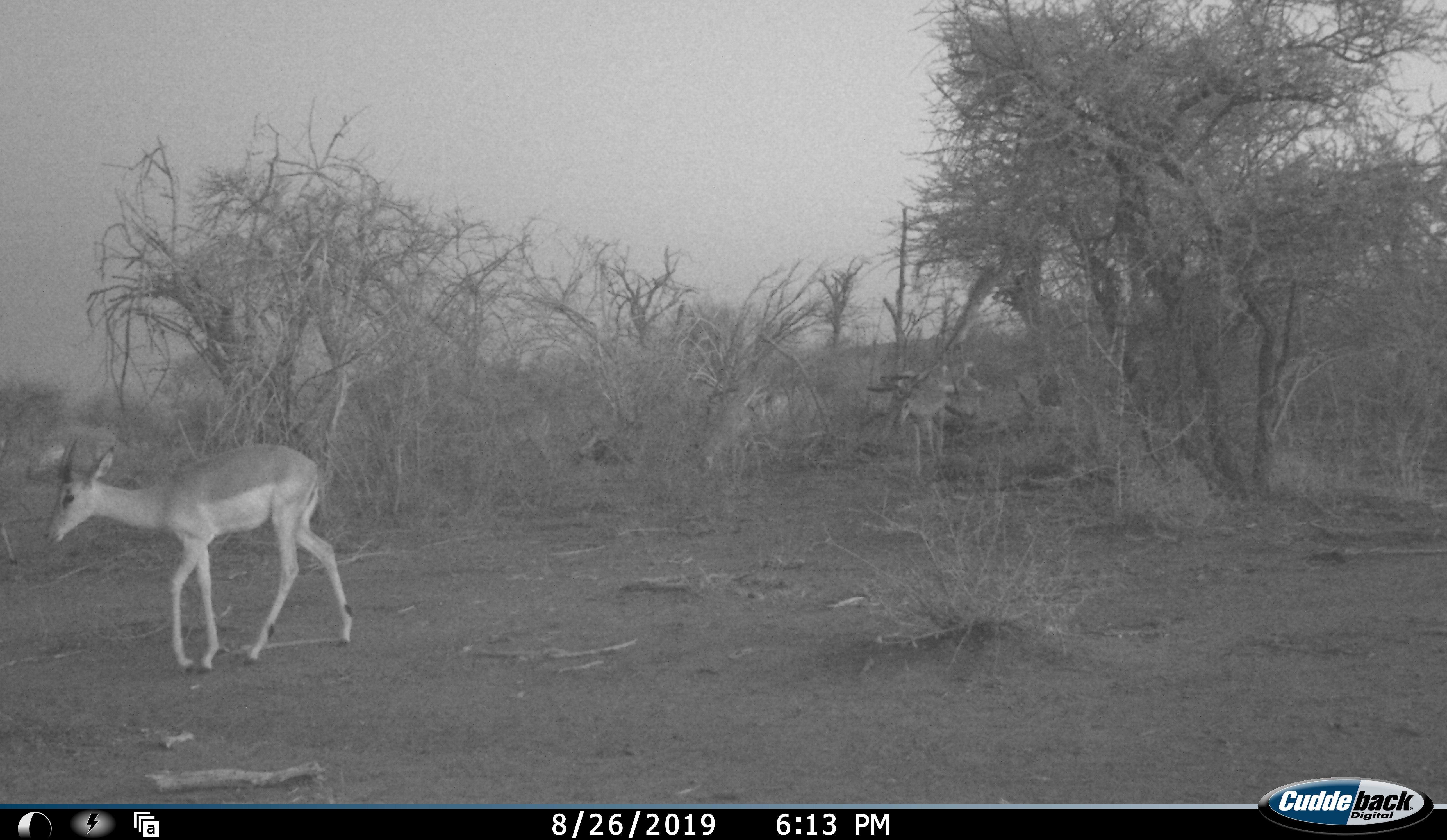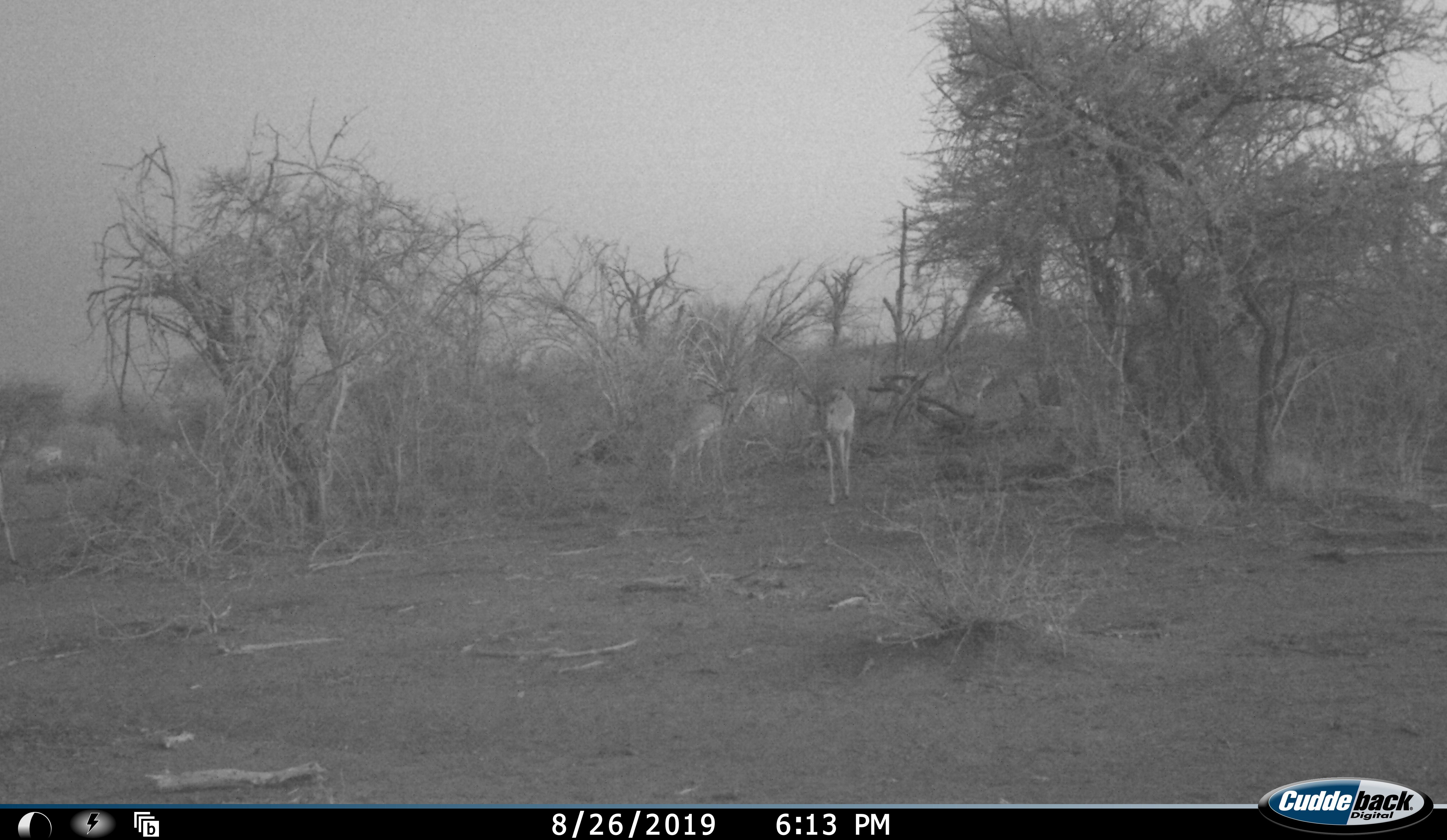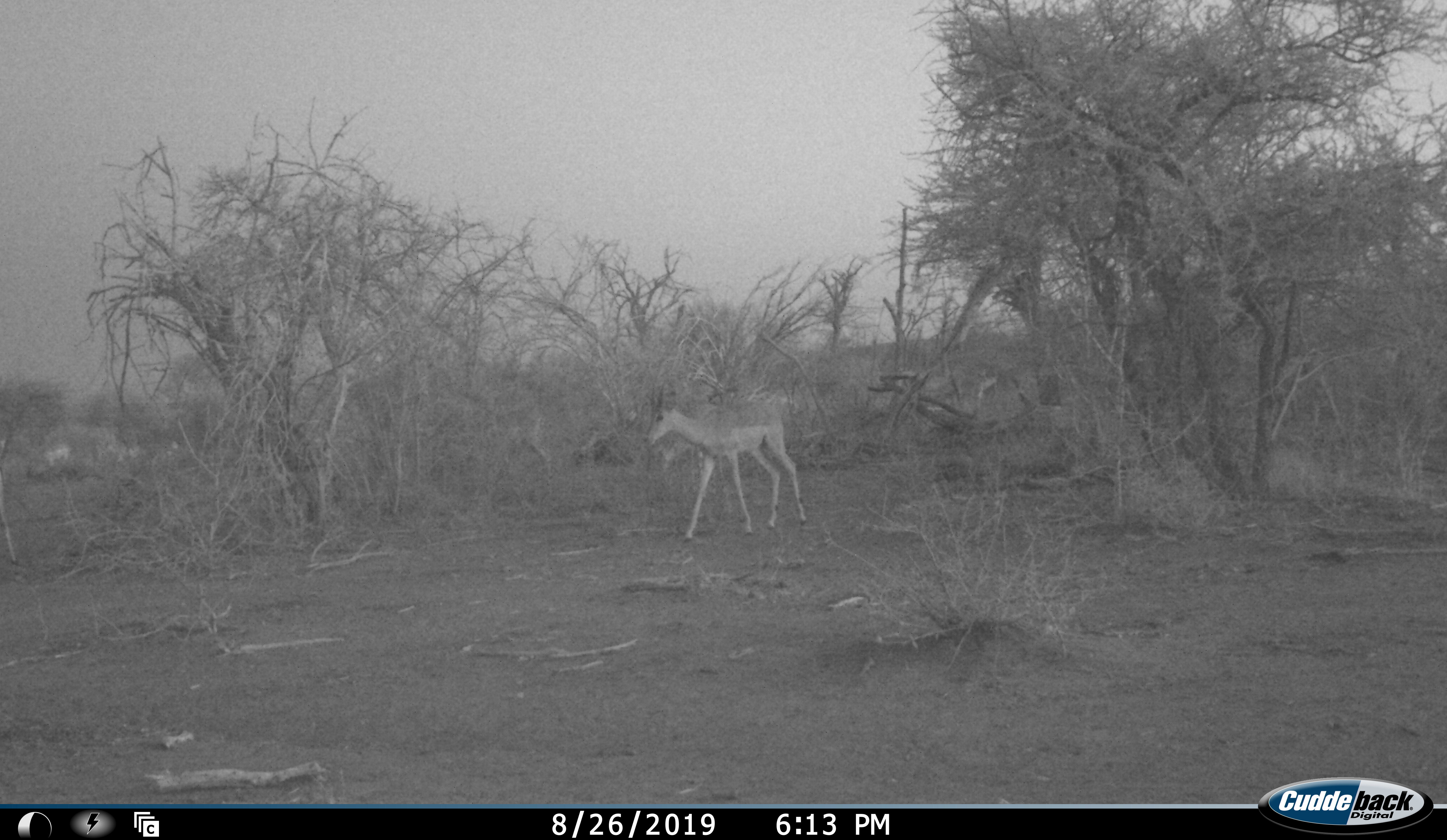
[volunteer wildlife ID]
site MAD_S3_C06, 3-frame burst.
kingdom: Animalia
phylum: Chordata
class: Mammalia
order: Artiodactyla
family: Bovidae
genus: Aepyceros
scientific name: Aepyceros melampus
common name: impala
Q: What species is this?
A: Impala (Aepyceros melampus).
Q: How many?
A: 5.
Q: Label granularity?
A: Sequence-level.